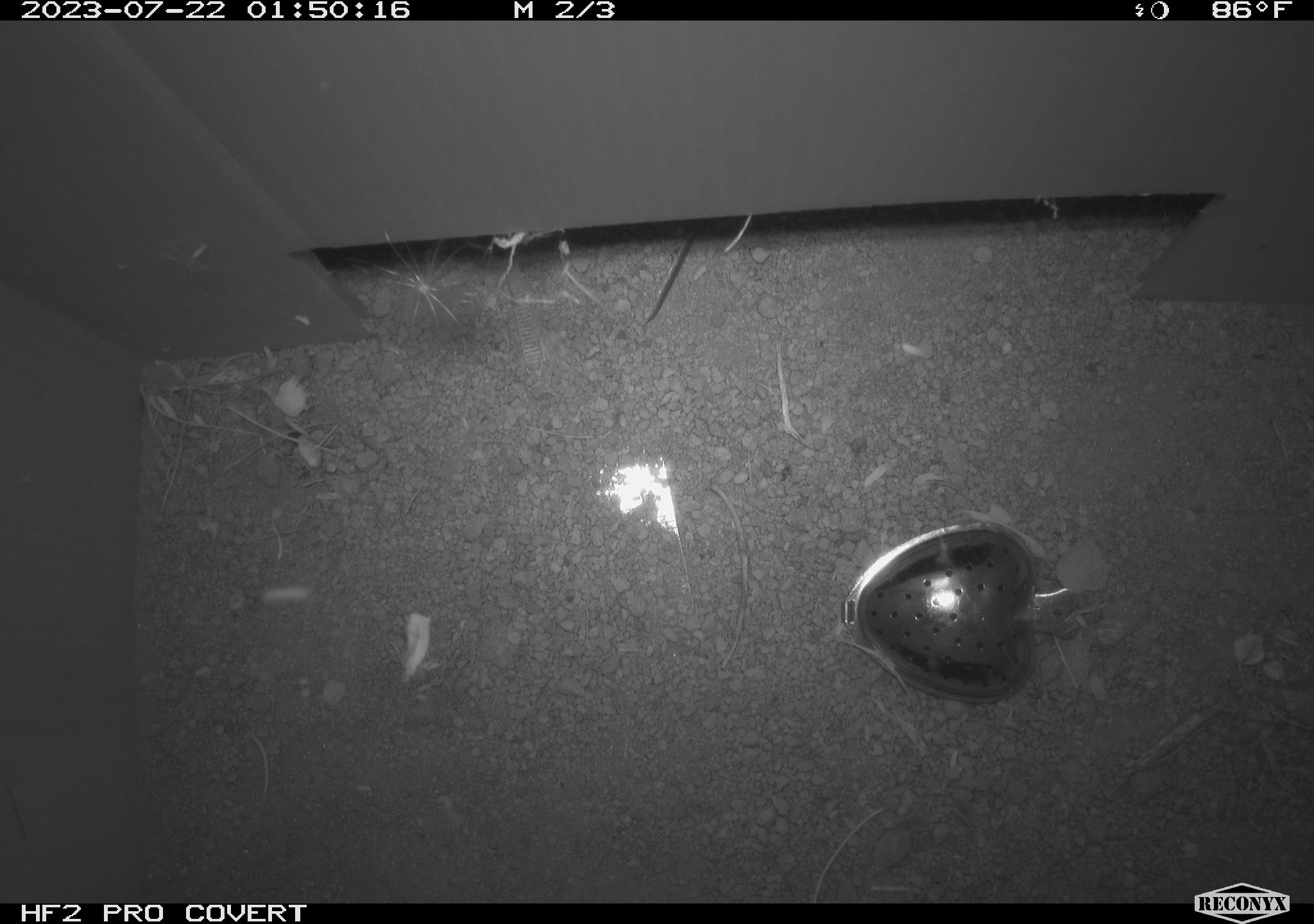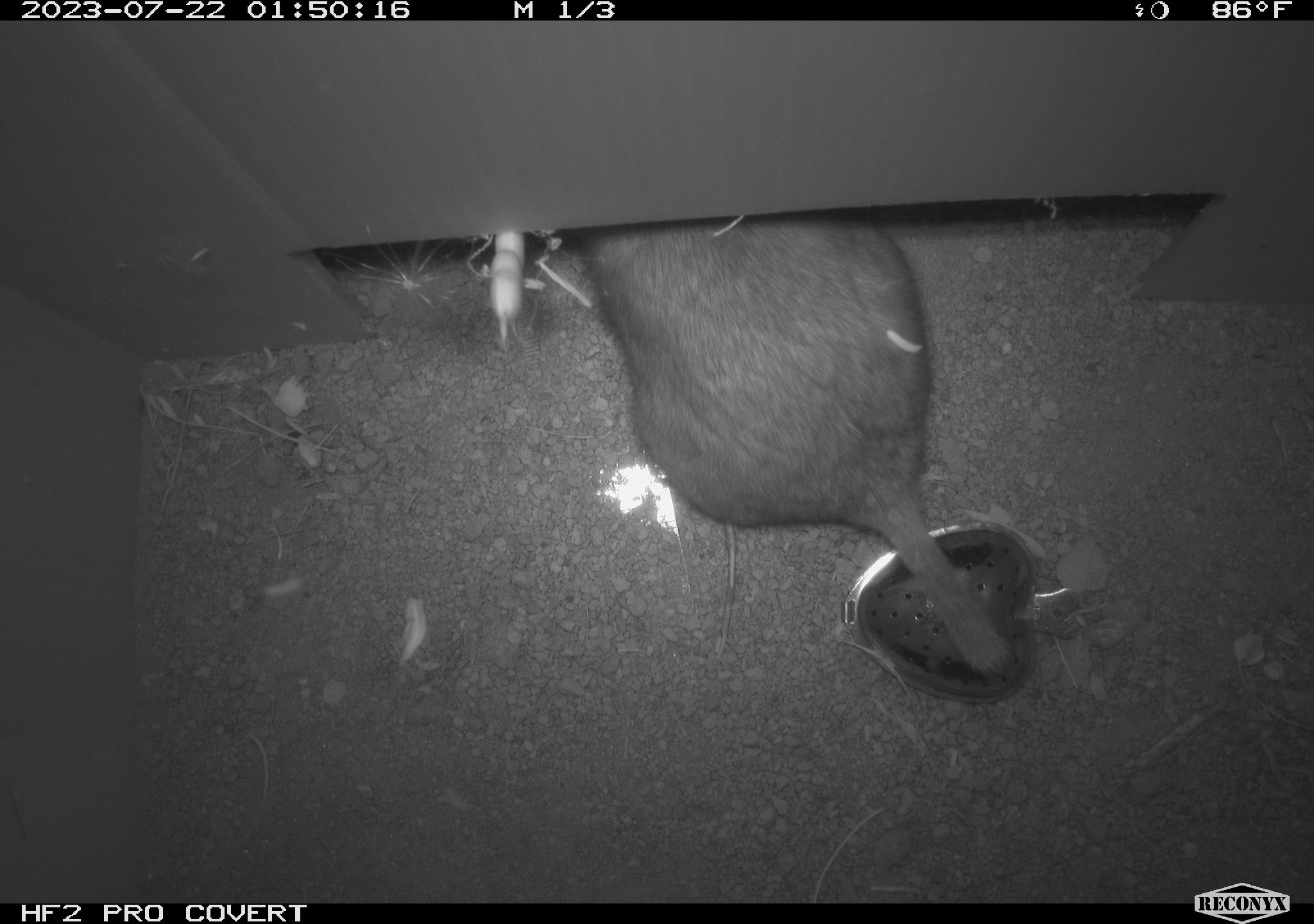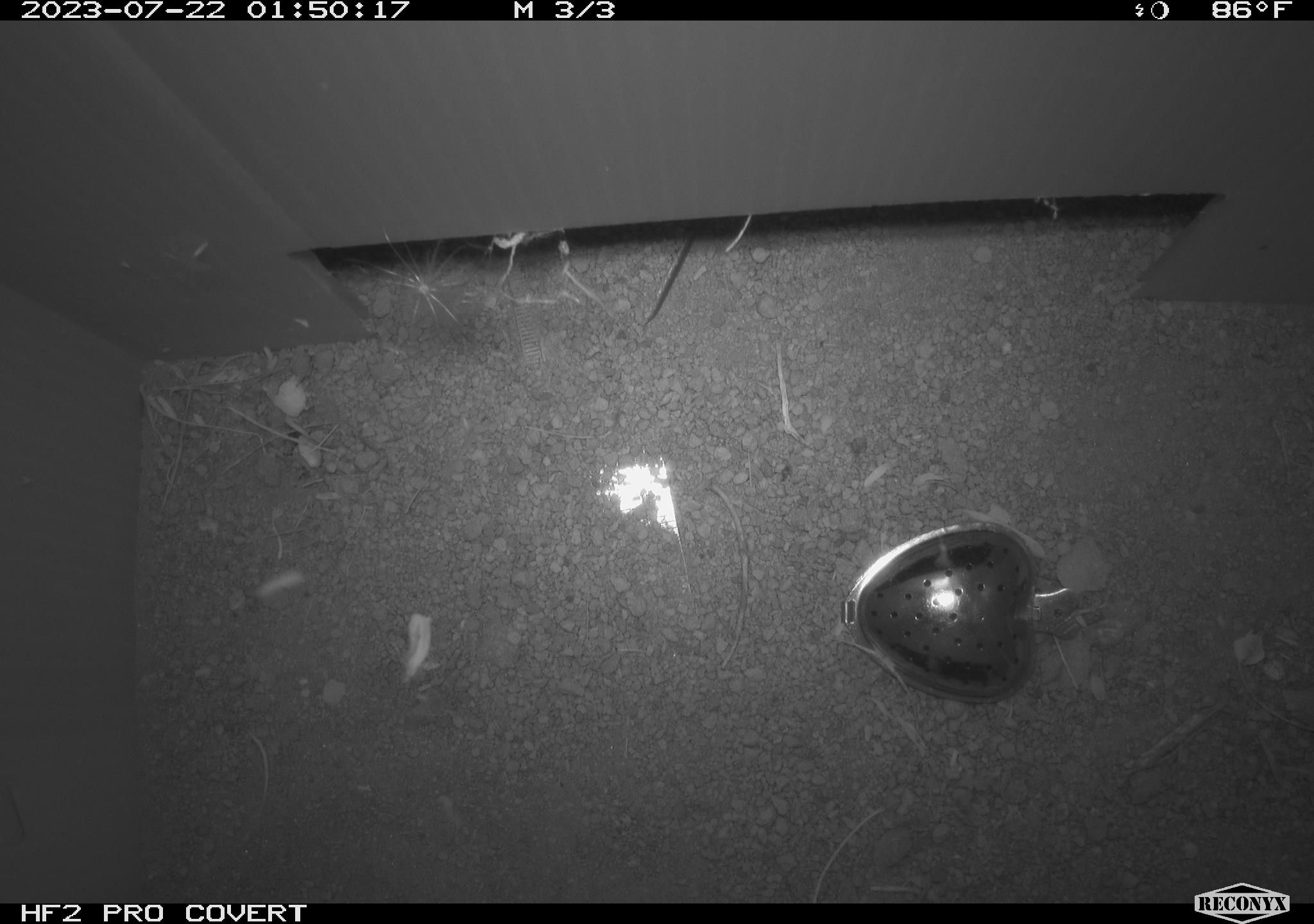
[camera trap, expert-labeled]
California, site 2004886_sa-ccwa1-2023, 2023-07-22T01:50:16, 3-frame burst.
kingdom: Animalia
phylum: Chordata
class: Mammalia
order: Rodentia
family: Cricetidae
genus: Neotoma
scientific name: Neotoma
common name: pack rat or woodrat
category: neotoma species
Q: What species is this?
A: Neotoma species (pack rat or woodrat) (Neotoma).